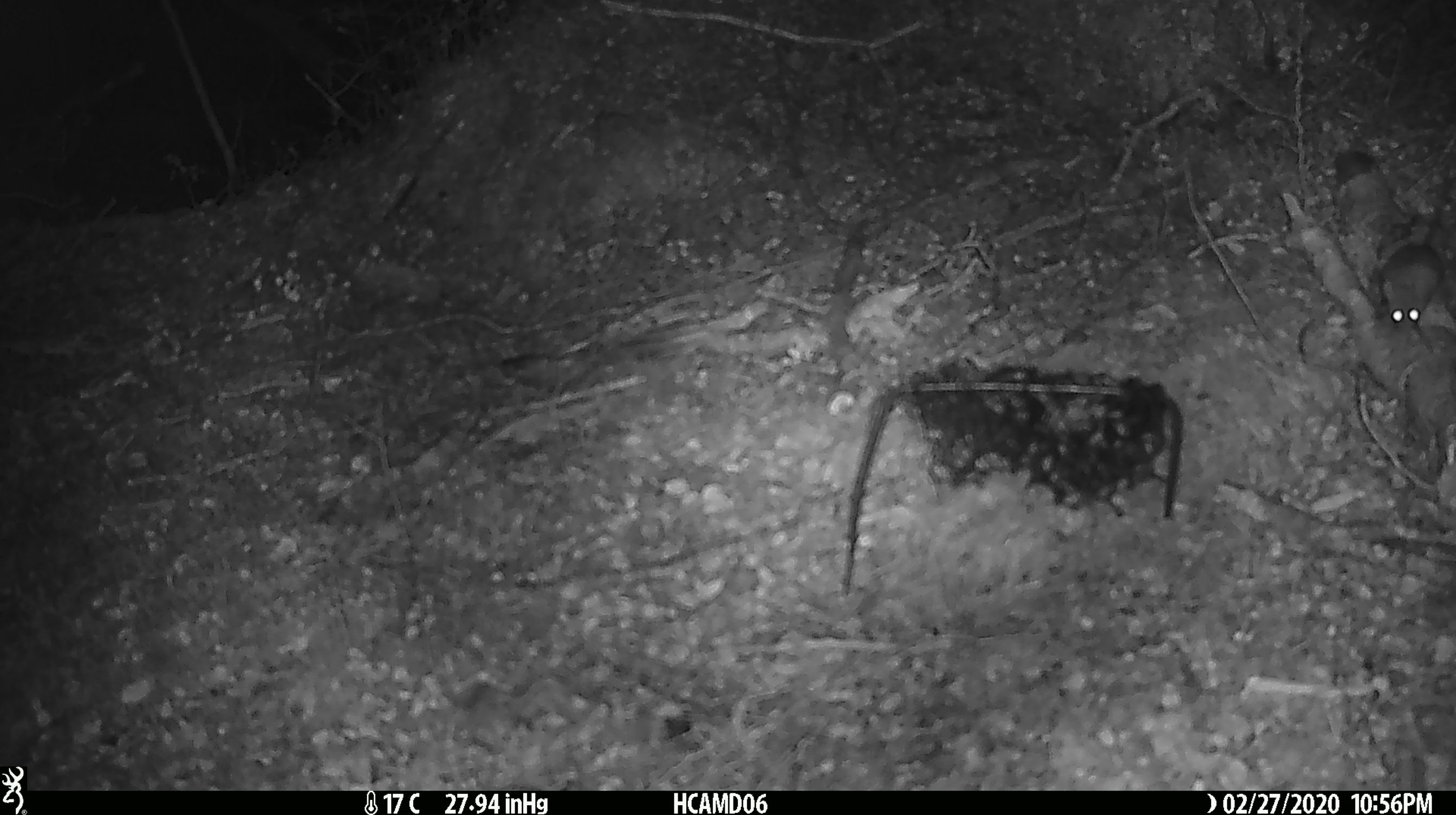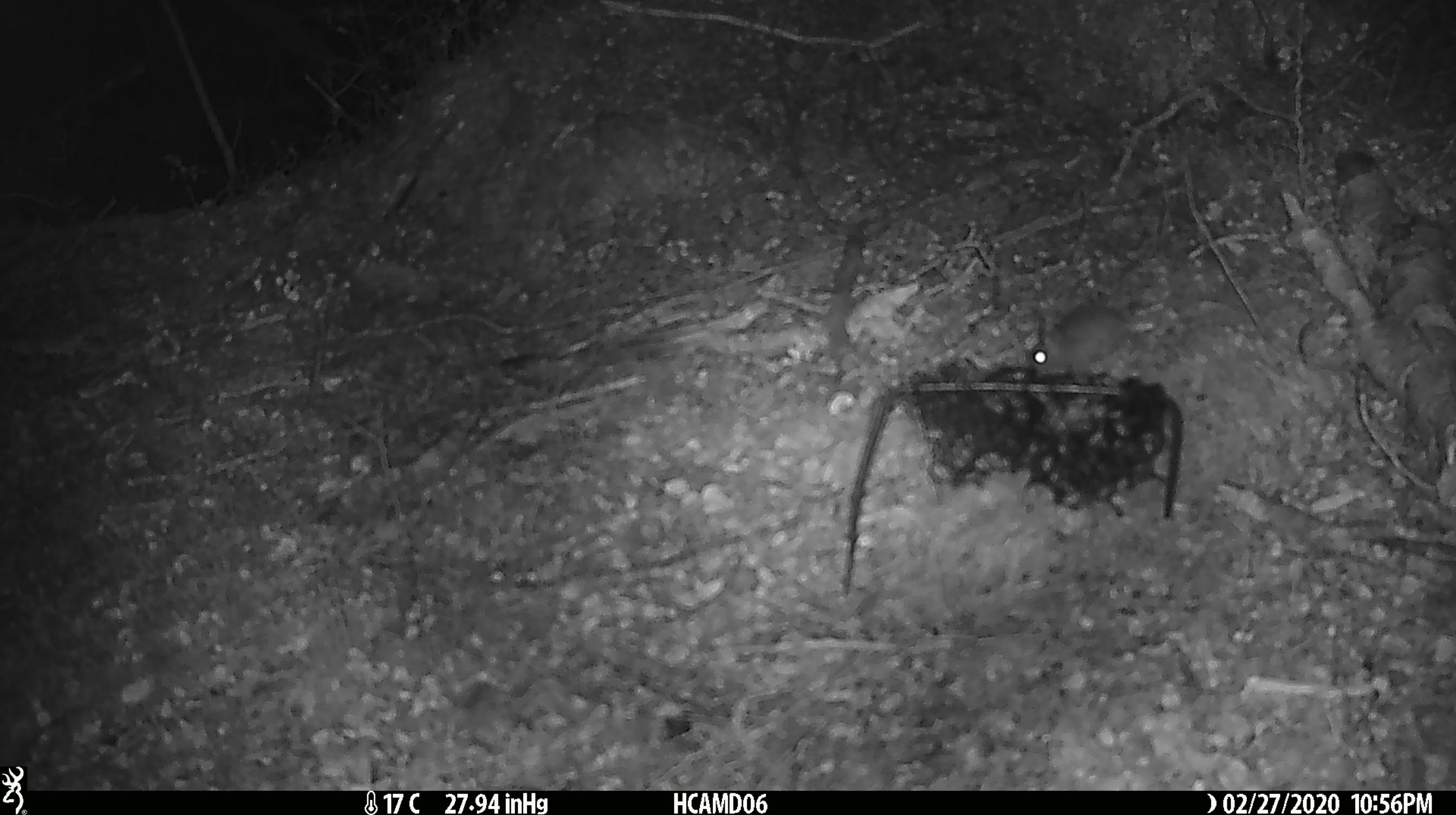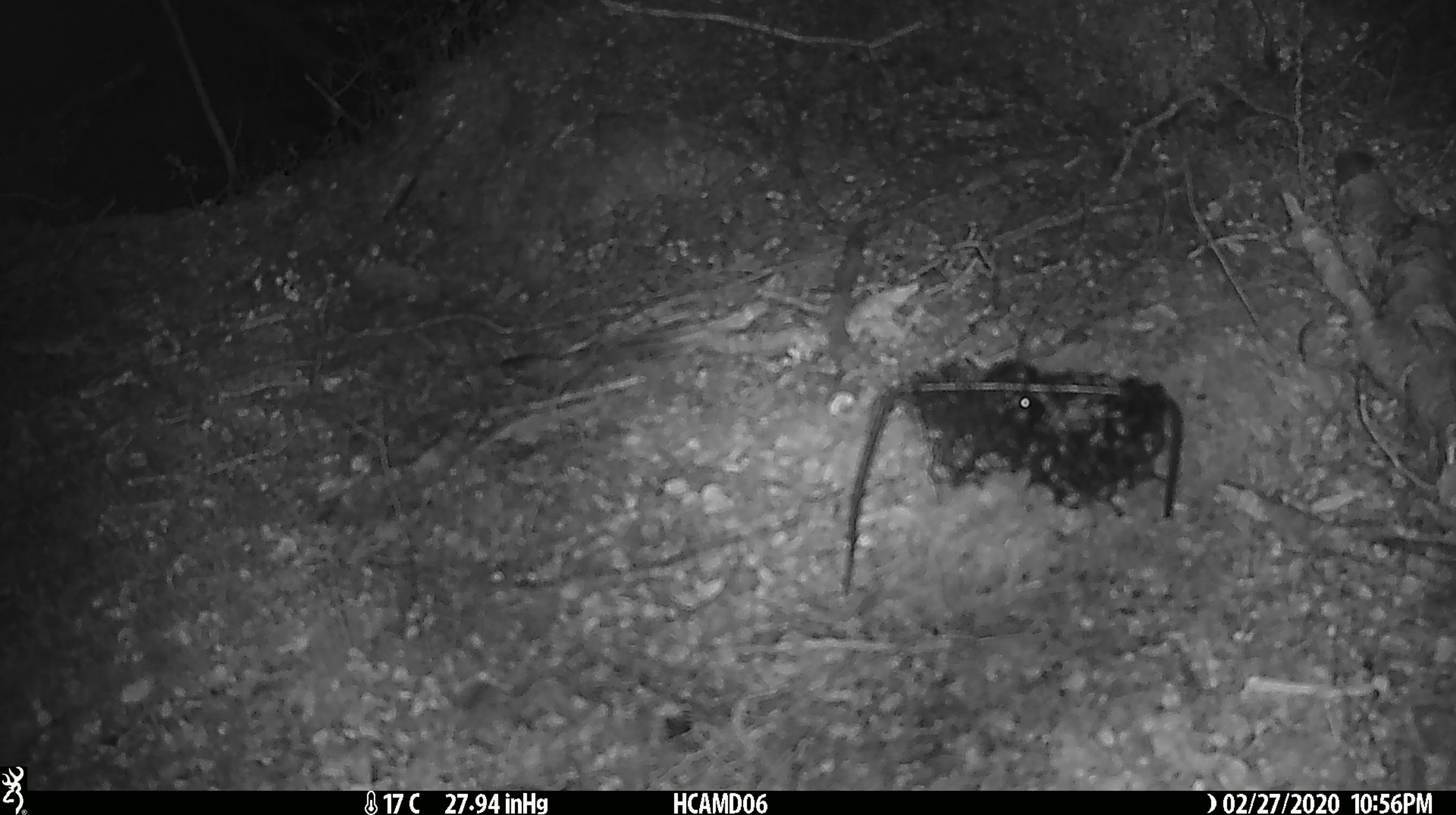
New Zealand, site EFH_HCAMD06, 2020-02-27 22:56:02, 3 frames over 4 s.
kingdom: Animalia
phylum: Chordata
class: Mammalia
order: Rodentia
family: Muridae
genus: Mus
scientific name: Mus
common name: mouse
Mouse (Mus).